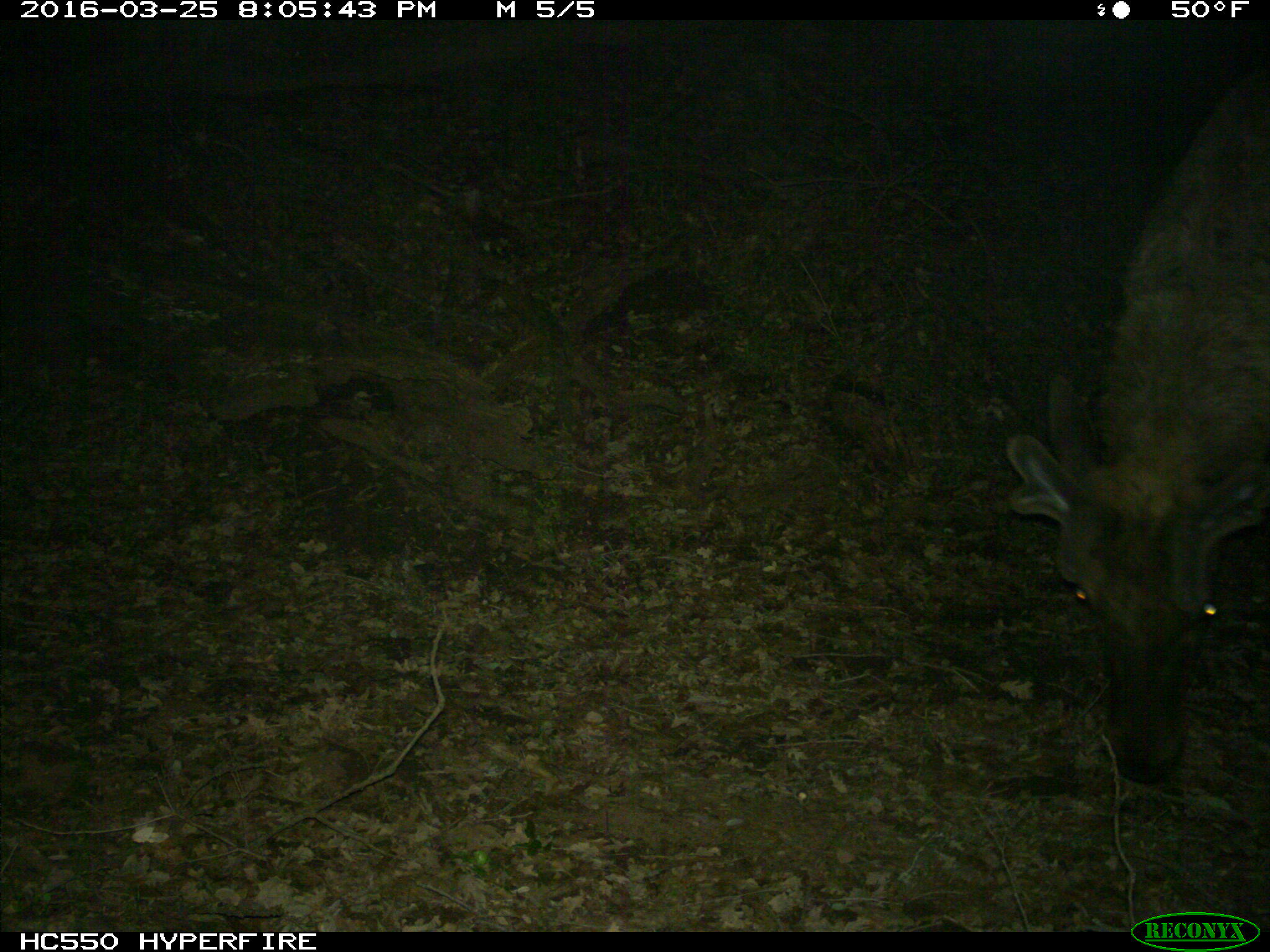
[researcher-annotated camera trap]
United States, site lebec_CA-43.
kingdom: Animalia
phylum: Chordata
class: Mammalia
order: Artiodactyla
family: Cervidae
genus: Cervus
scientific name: Cervus canadensis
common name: elk